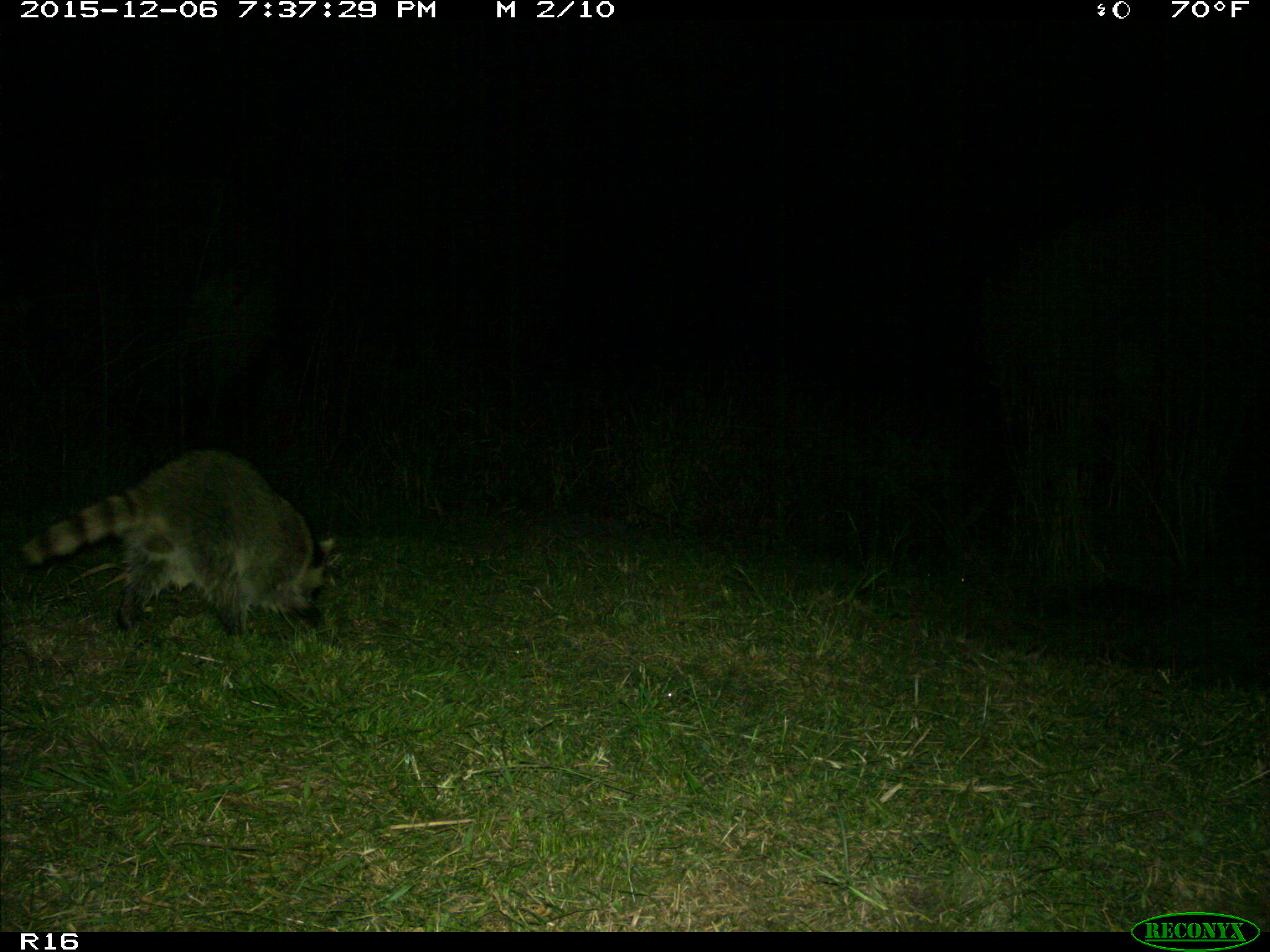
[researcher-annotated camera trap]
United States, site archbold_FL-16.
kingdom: Animalia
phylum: Chordata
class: Mammalia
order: Carnivora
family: Procyonidae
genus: Procyon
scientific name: Procyon lotor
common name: common raccoon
Procyon lotor (common raccoon).